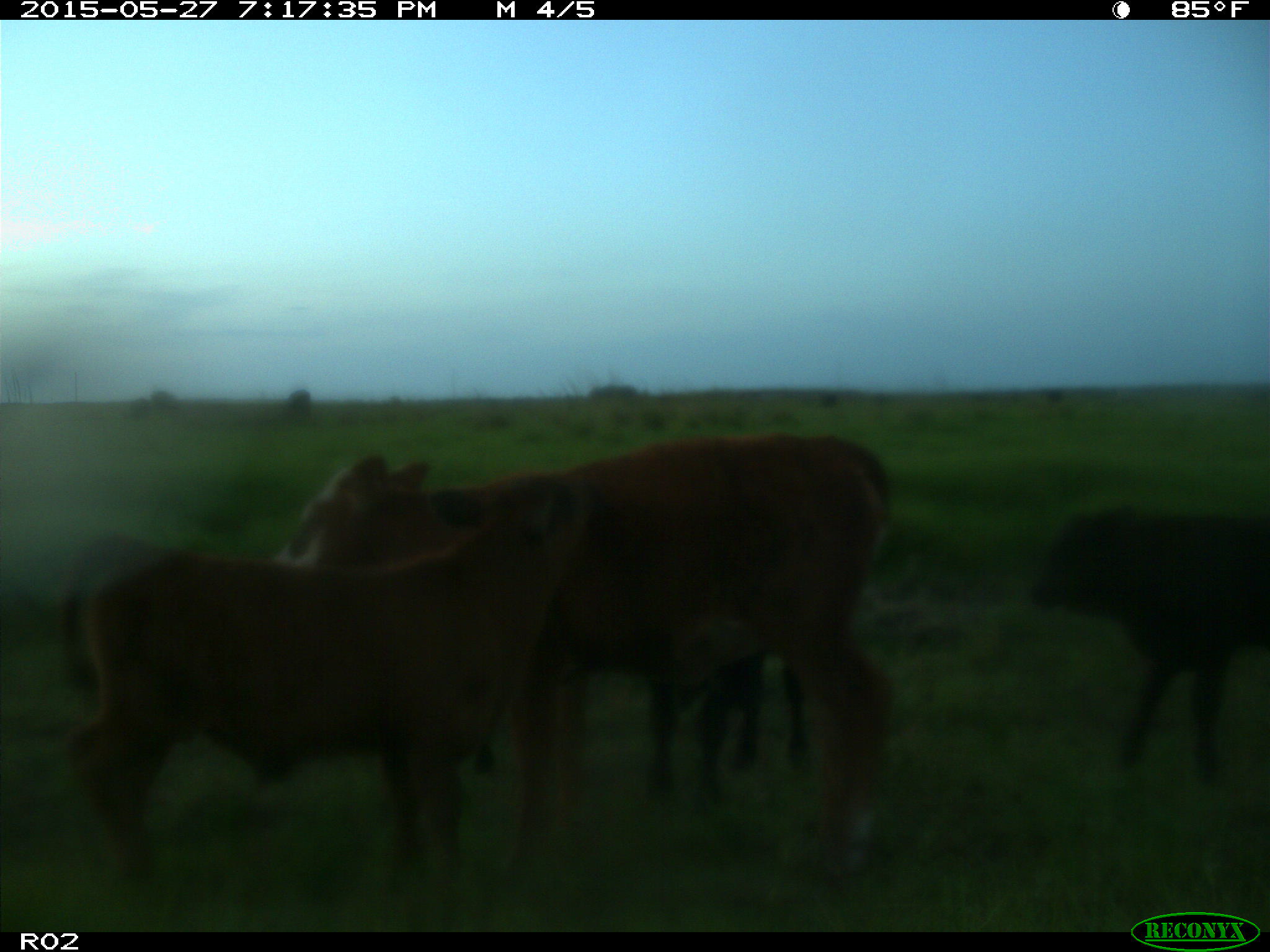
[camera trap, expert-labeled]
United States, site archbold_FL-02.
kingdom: Animalia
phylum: Chordata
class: Mammalia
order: Artiodactyla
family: Bovidae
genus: Bos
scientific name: Bos taurus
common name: domestic cow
Bos taurus (domestic cow).